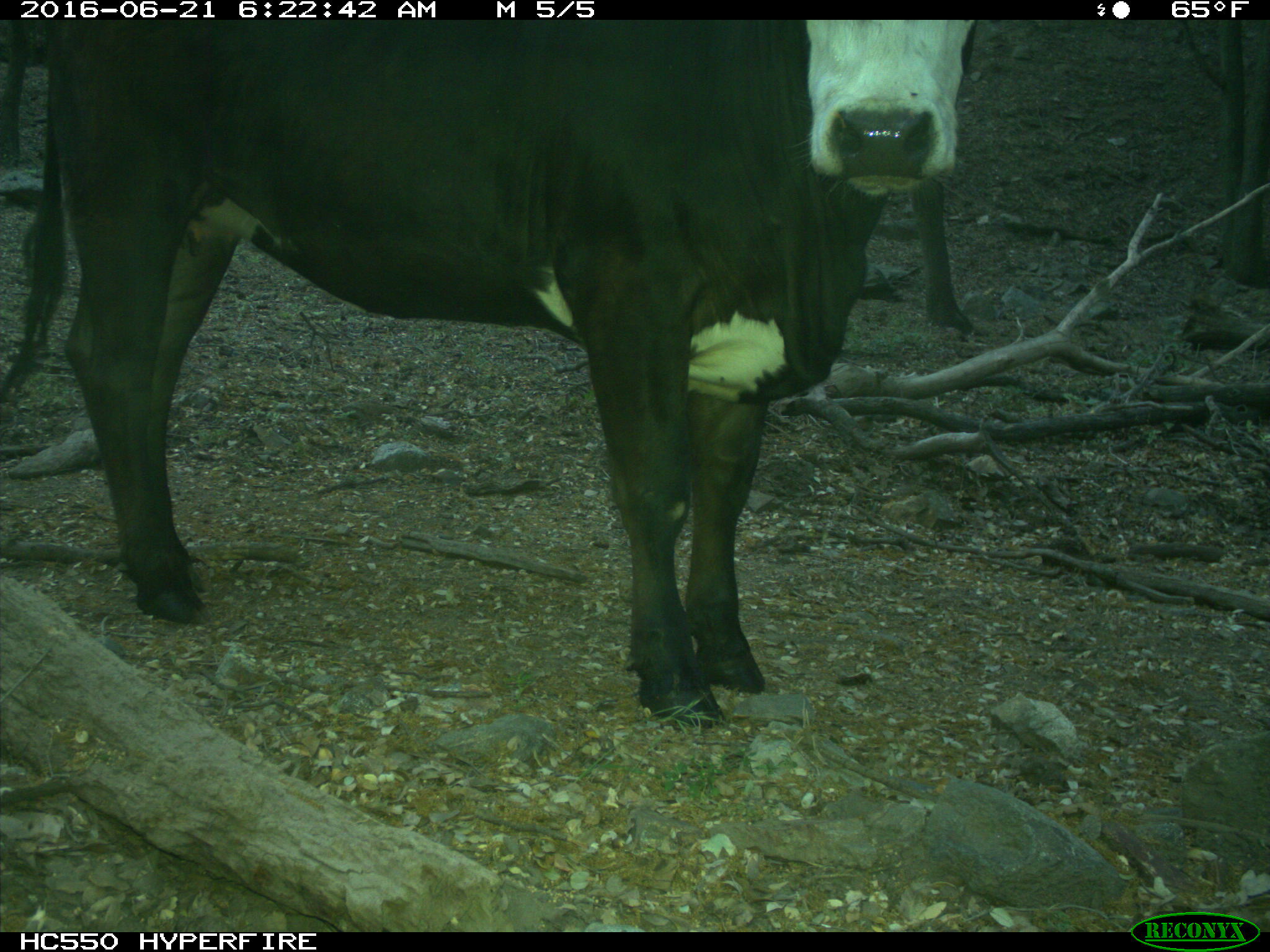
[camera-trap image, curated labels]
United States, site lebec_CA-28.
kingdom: Animalia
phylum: Chordata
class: Mammalia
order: Artiodactyla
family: Bovidae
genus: Bos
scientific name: Bos taurus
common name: domestic cow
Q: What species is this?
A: Bos taurus (domestic cow).